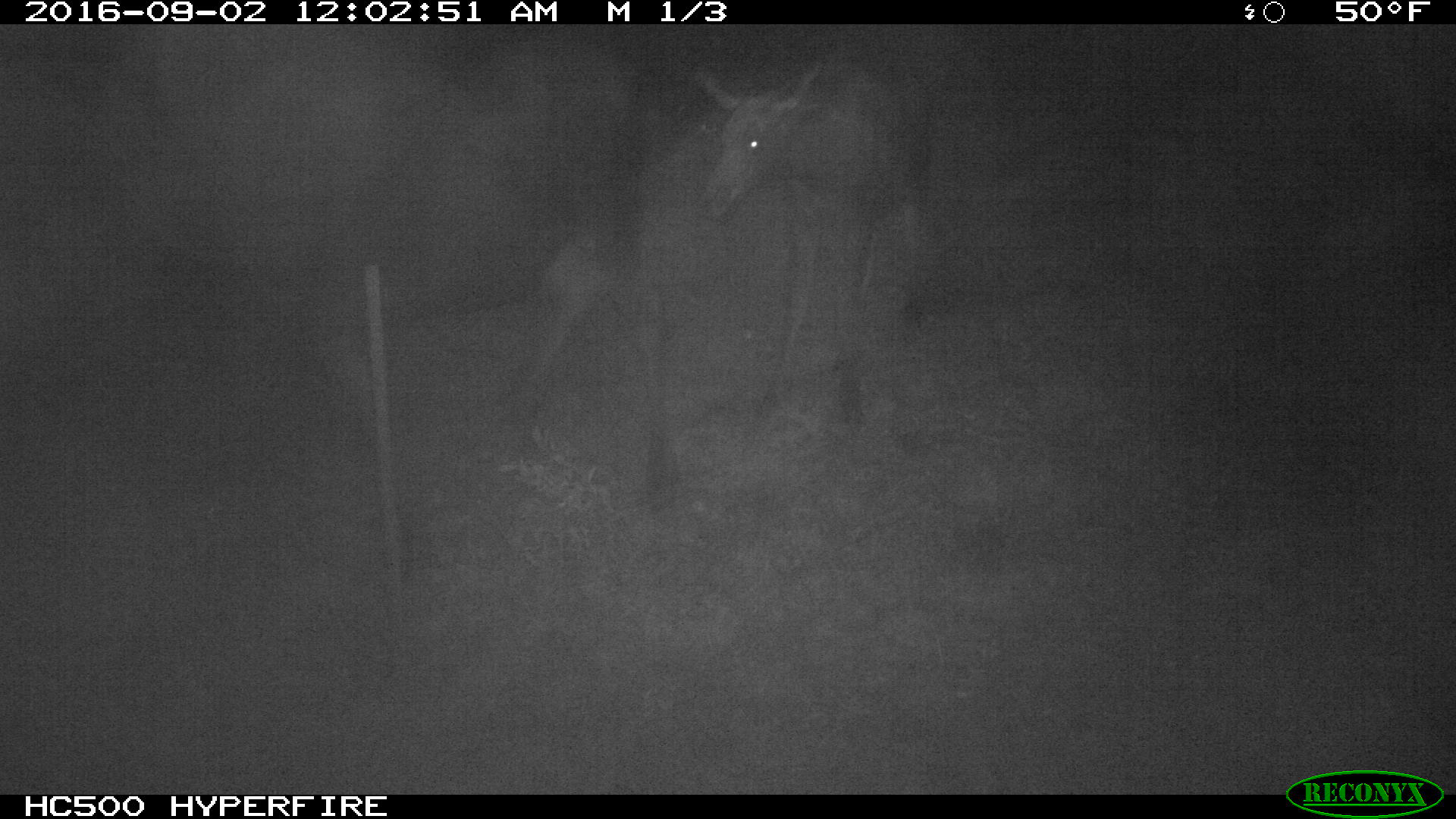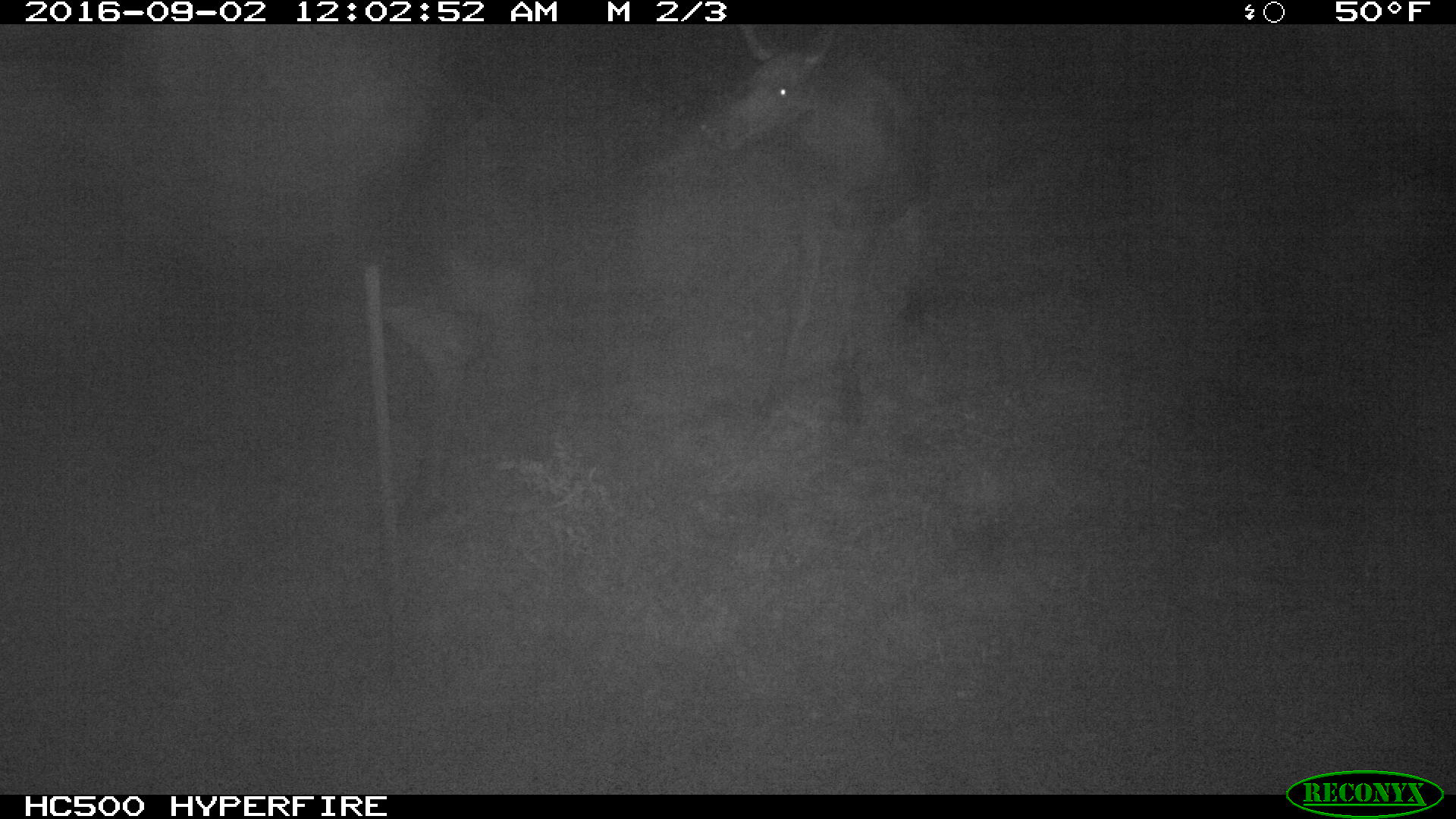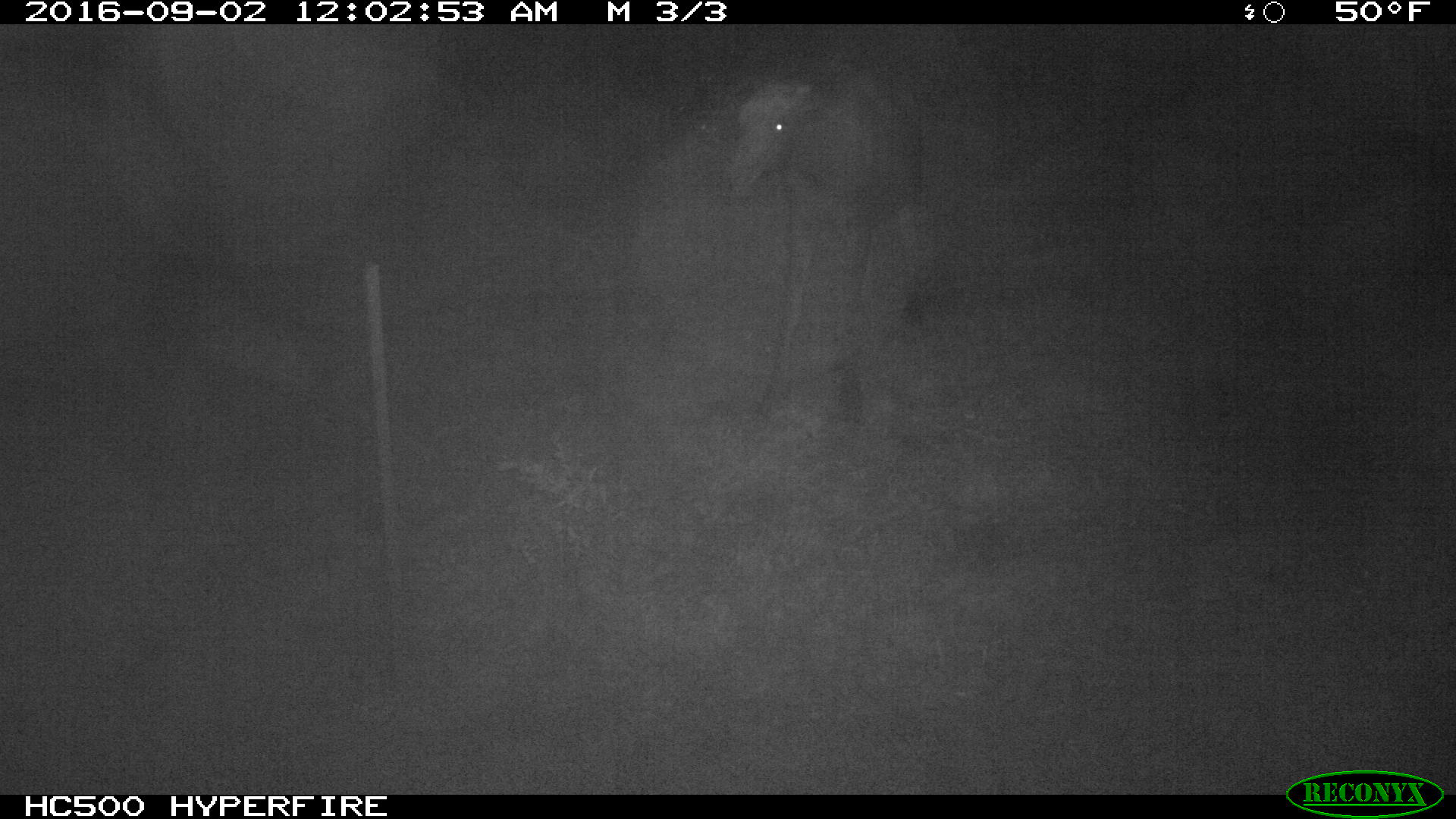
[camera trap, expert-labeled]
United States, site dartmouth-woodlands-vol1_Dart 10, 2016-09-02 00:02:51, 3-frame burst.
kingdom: Animalia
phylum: Chordata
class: Mammalia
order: Artiodactyla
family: Cervidae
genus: Alces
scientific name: Alces alces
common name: moose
Moose (Alces alces).